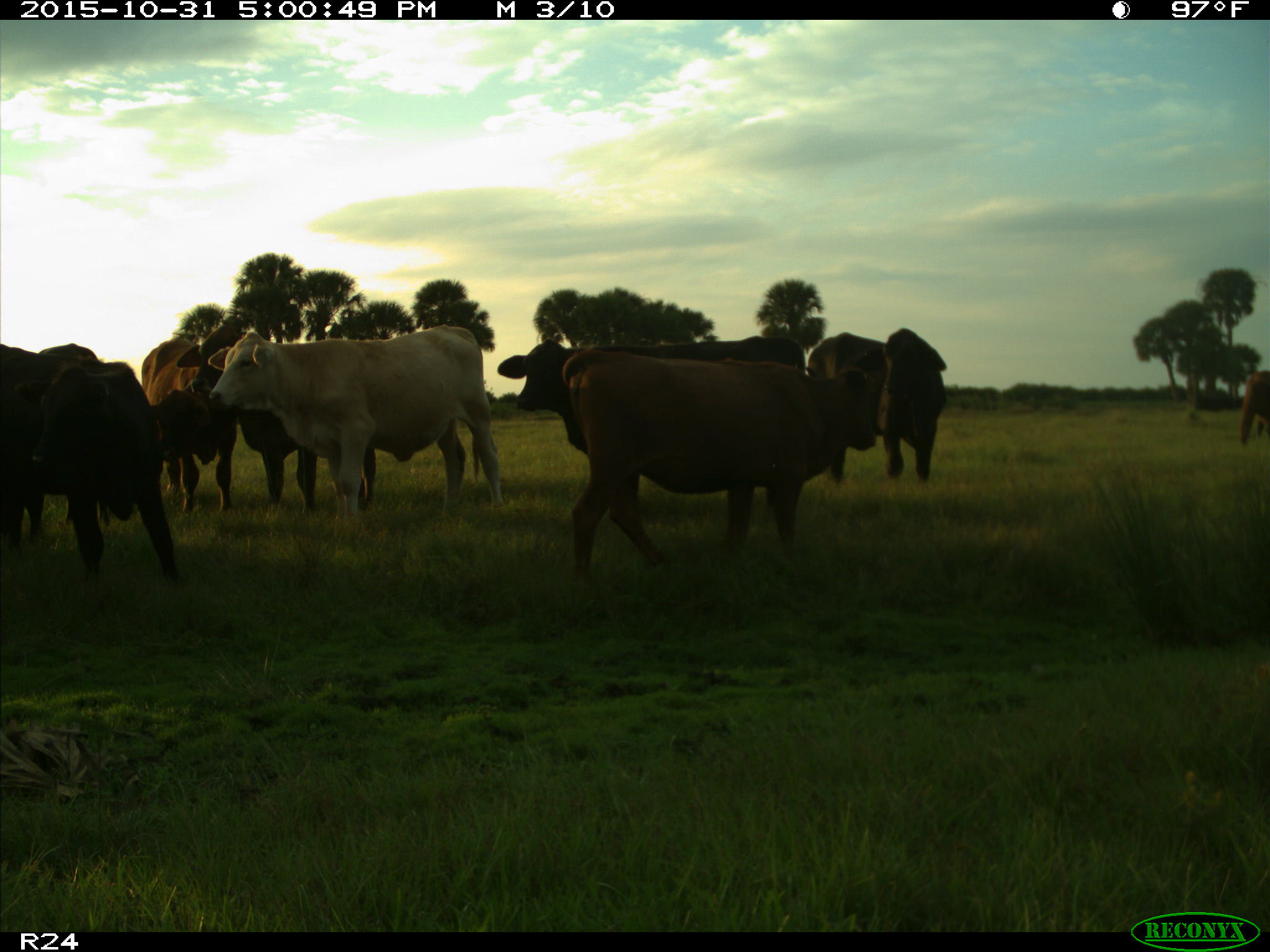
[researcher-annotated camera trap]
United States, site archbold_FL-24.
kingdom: Animalia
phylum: Chordata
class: Mammalia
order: Artiodactyla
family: Bovidae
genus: Bos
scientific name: Bos taurus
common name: domestic cow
Bos taurus (domestic cow).